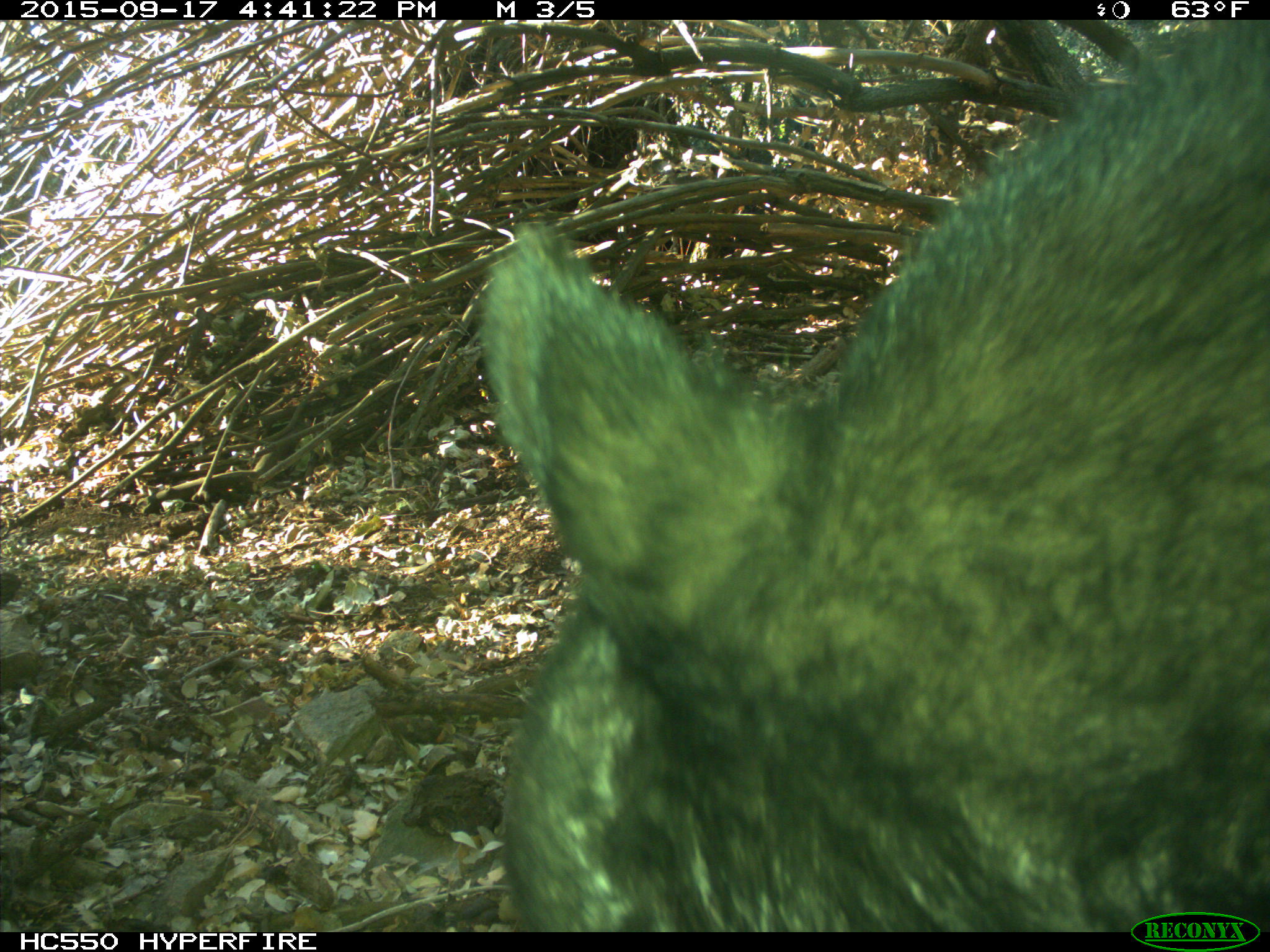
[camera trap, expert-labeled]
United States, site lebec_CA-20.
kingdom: Animalia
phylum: Chordata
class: Mammalia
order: Carnivora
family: Ursidae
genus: Ursus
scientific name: Ursus americanus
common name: american black bear